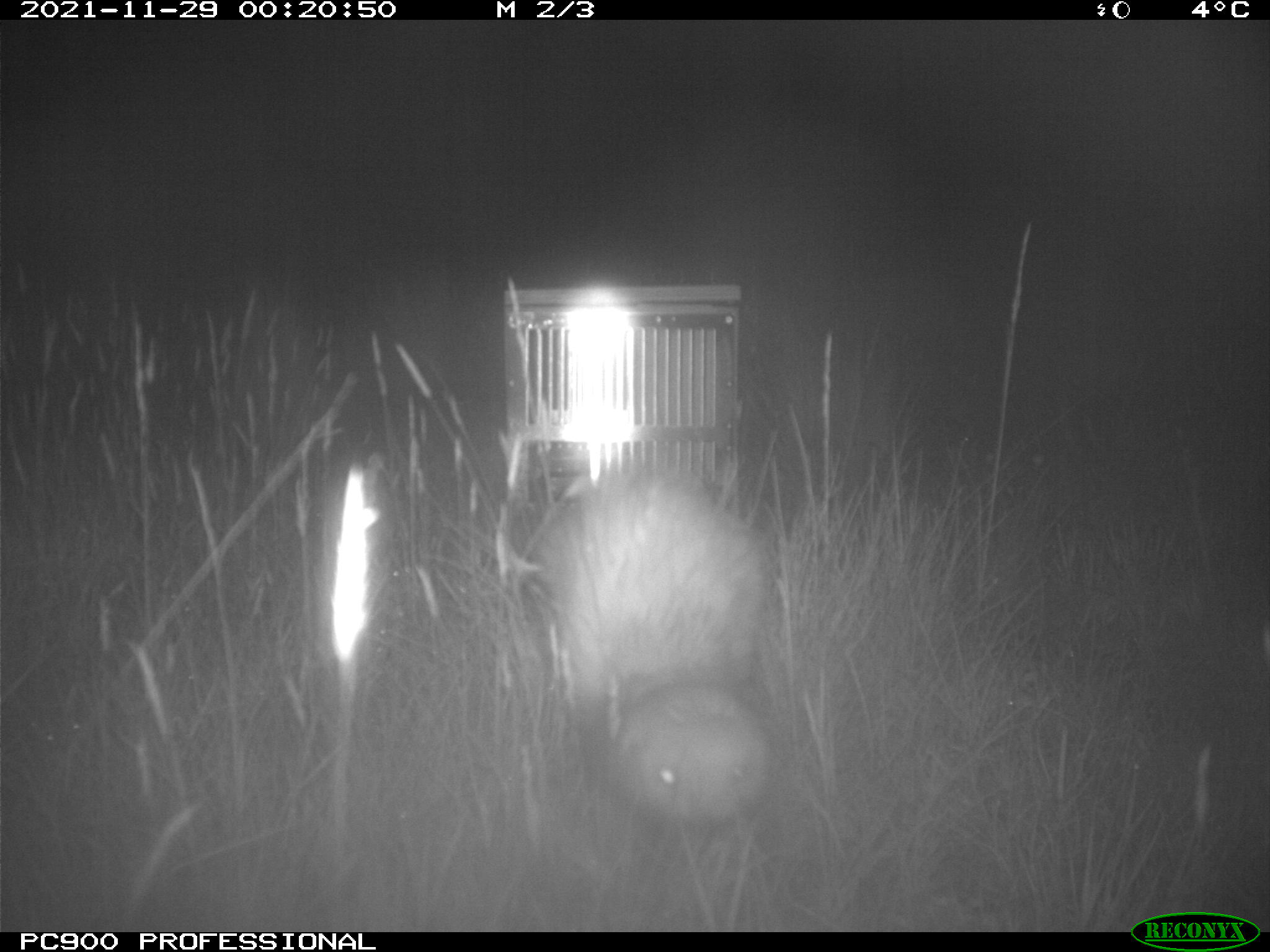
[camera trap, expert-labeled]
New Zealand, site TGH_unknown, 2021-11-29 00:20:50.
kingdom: Animalia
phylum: Chordata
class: Mammalia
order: Carnivora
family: Mustelidae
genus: Mustela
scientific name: Mustela furo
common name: ferret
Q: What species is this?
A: Ferret (Mustela furo).